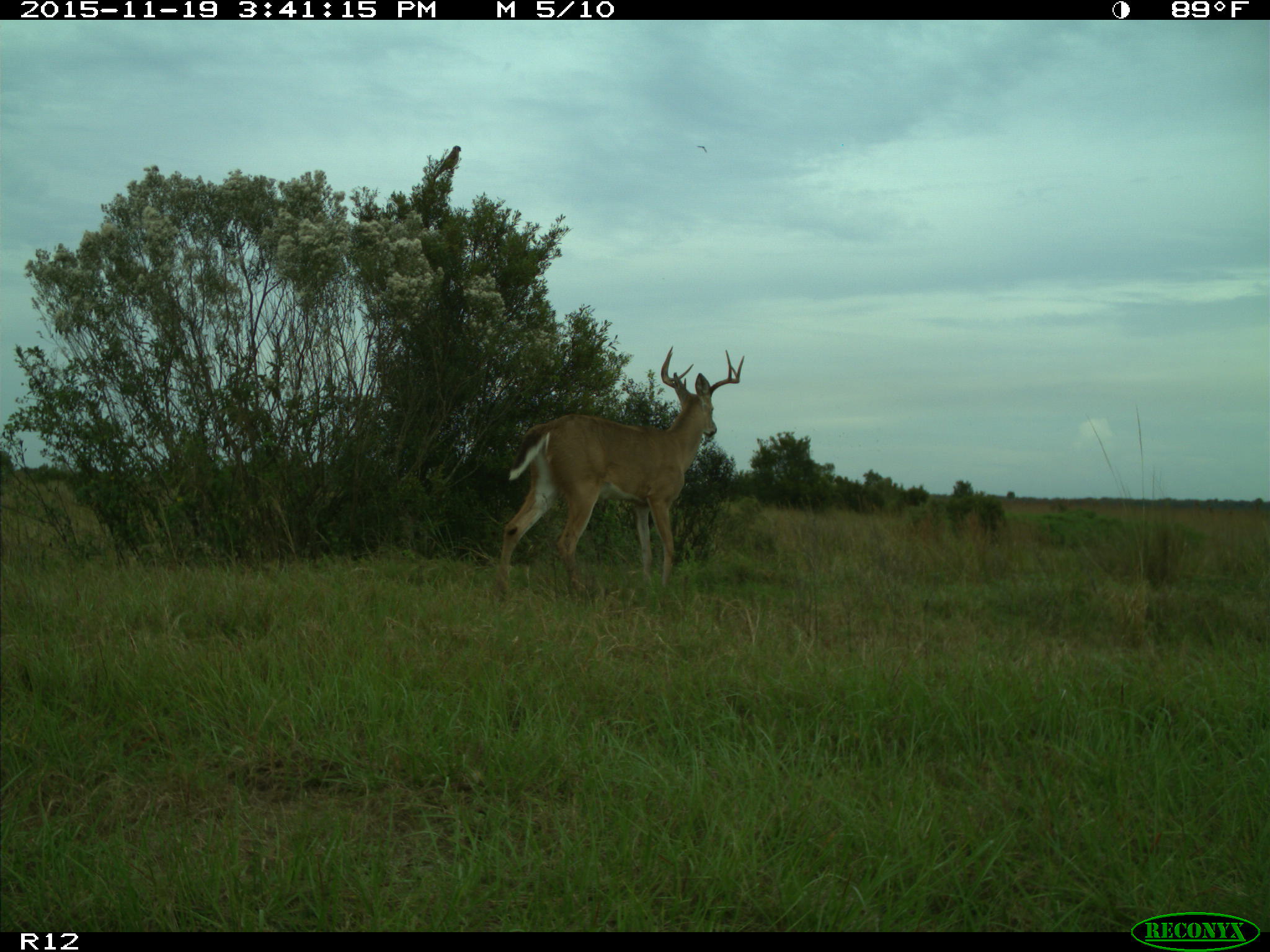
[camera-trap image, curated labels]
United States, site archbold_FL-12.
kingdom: Animalia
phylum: Chordata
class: Mammalia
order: Artiodactyla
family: Cervidae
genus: Odocoileus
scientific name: Odocoileus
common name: deer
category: unidentified deer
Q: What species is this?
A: Unidentified deer (deer) (Odocoileus).